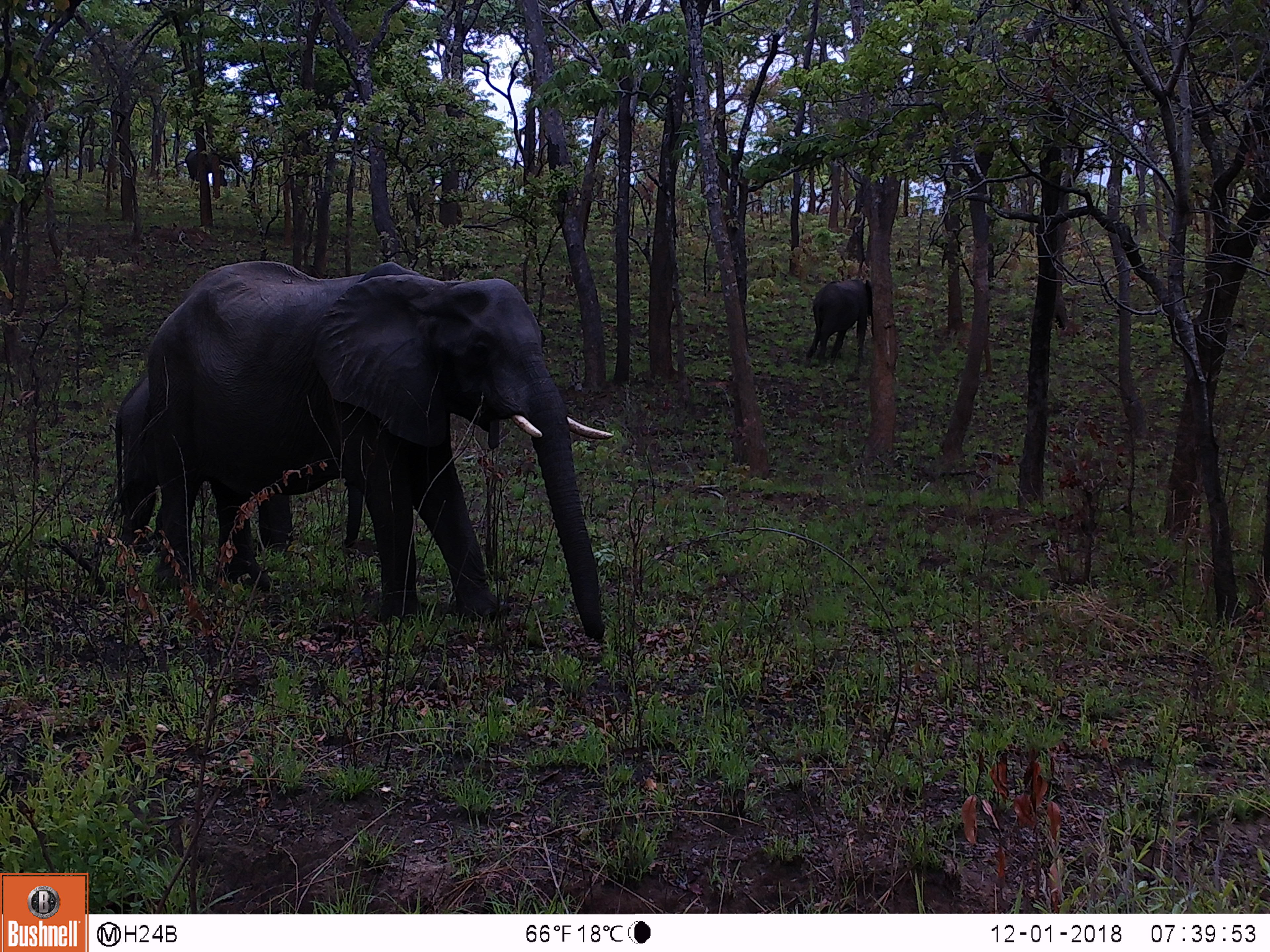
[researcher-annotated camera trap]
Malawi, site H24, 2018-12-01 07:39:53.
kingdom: Animalia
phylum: Chordata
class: Mammalia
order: Proboscidea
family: Elephantidae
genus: Loxodonta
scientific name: Loxodonta africana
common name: african savanna elephant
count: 4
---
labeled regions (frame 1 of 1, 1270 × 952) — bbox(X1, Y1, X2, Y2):
african savanna elephant: bbox(148, 259, 610, 643); bbox(101, 382, 160, 547); bbox(799, 274, 873, 367); bbox(172, 151, 216, 186)